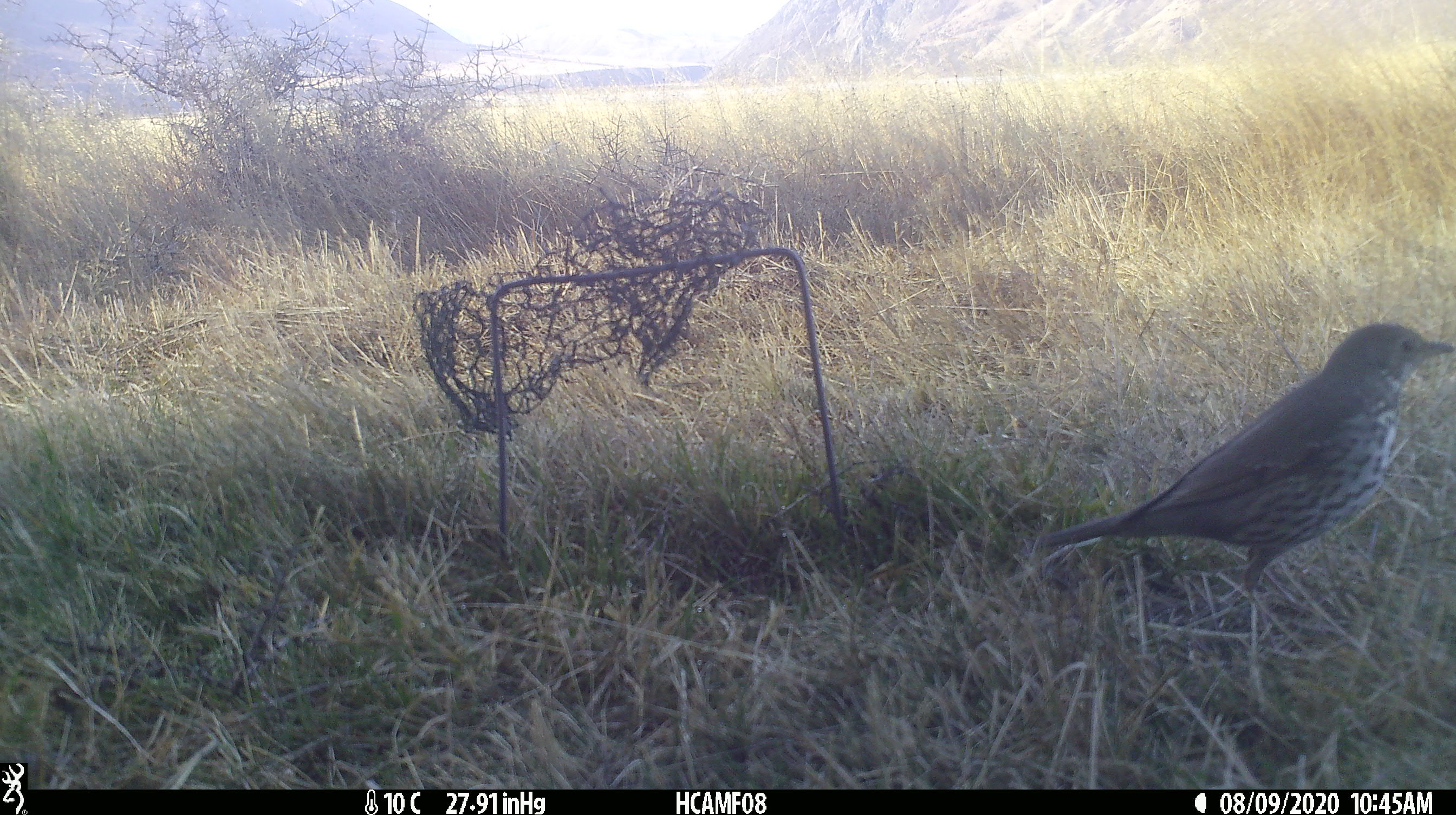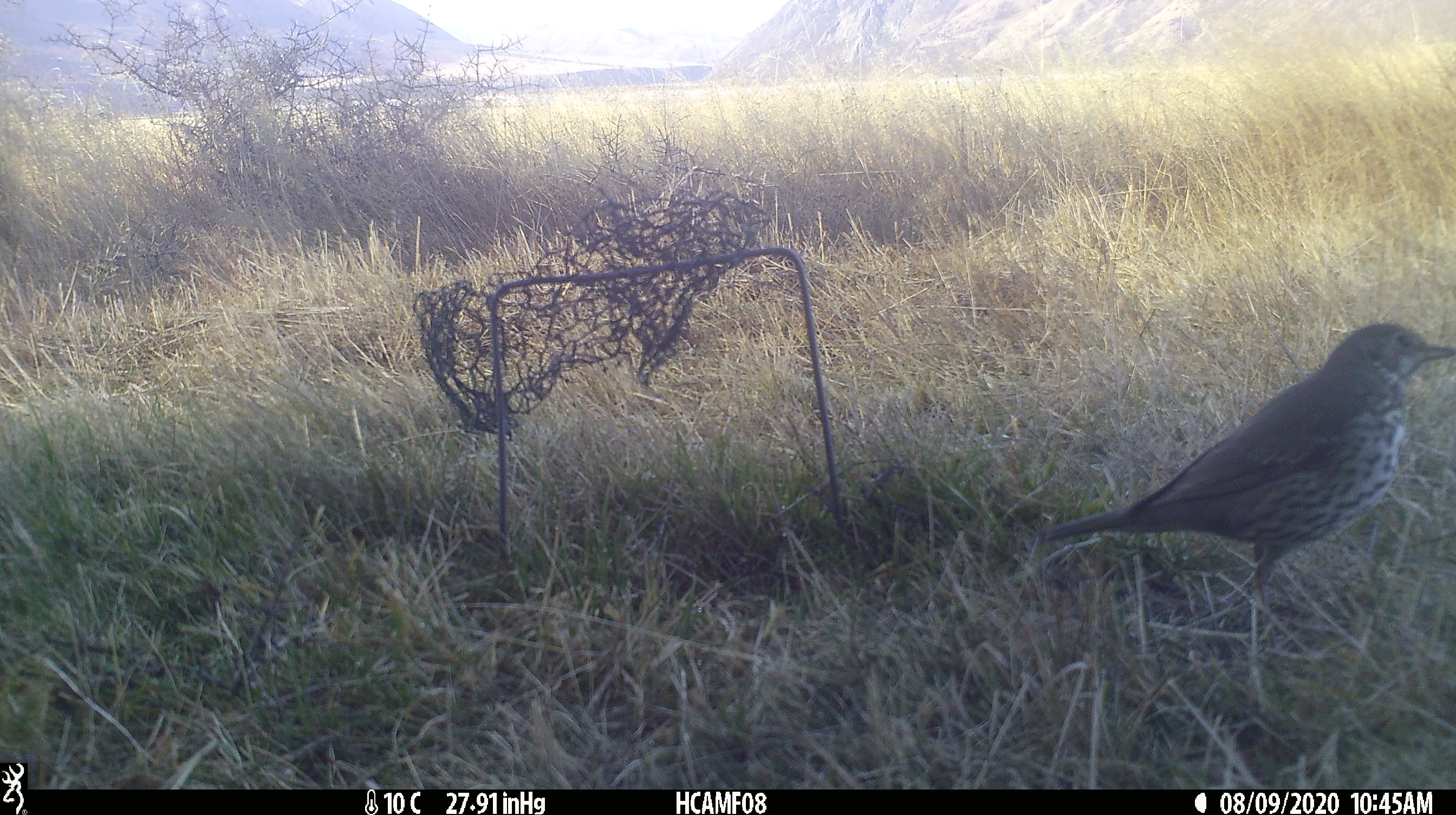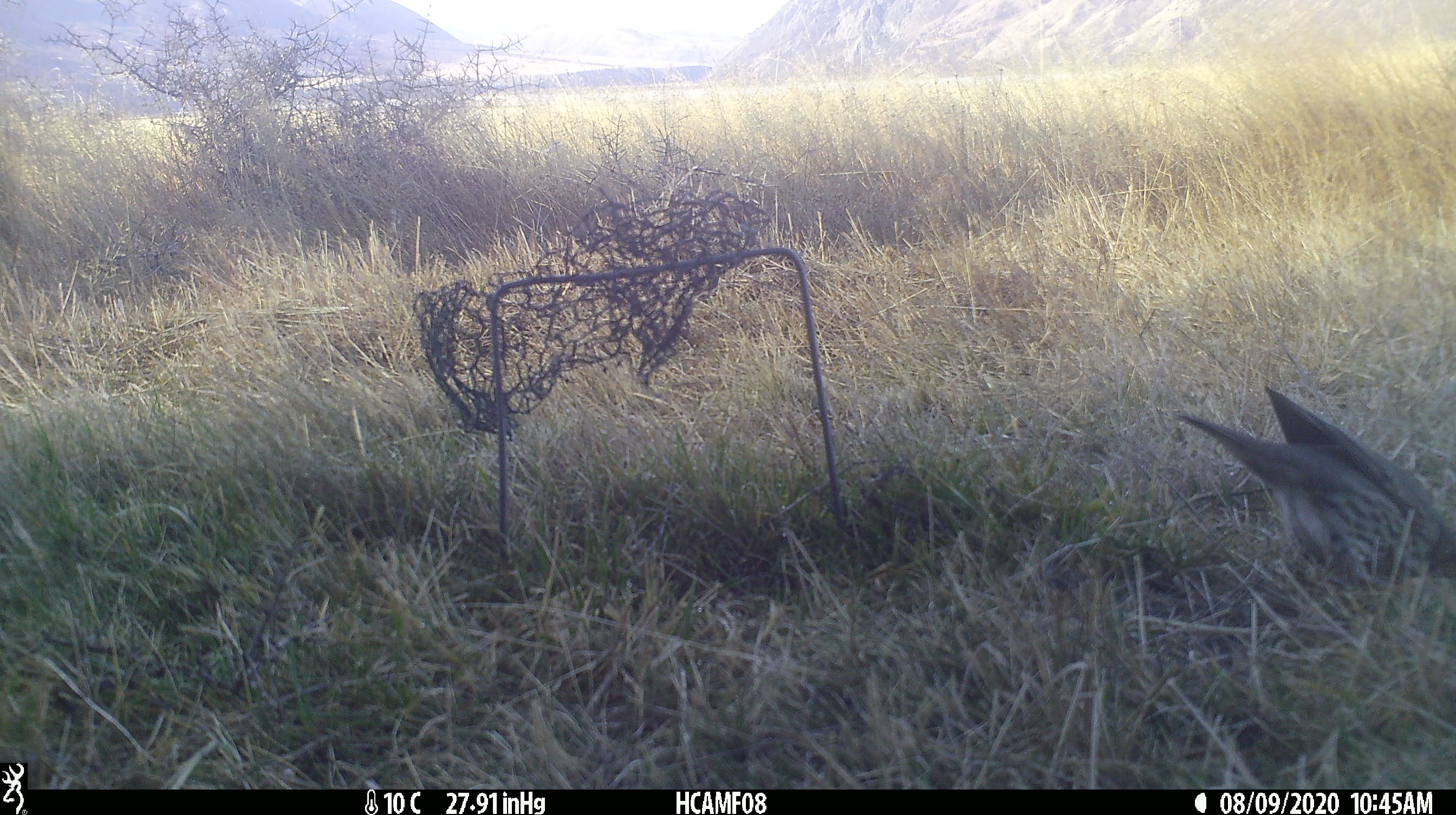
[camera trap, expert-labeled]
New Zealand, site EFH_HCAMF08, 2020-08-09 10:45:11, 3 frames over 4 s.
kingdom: Animalia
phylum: Chordata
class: Aves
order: Passeriformes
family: Turdidae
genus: Turdus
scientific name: Turdus philomelos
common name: song thrush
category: thrush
Thrush (song thrush) (Turdus philomelos).